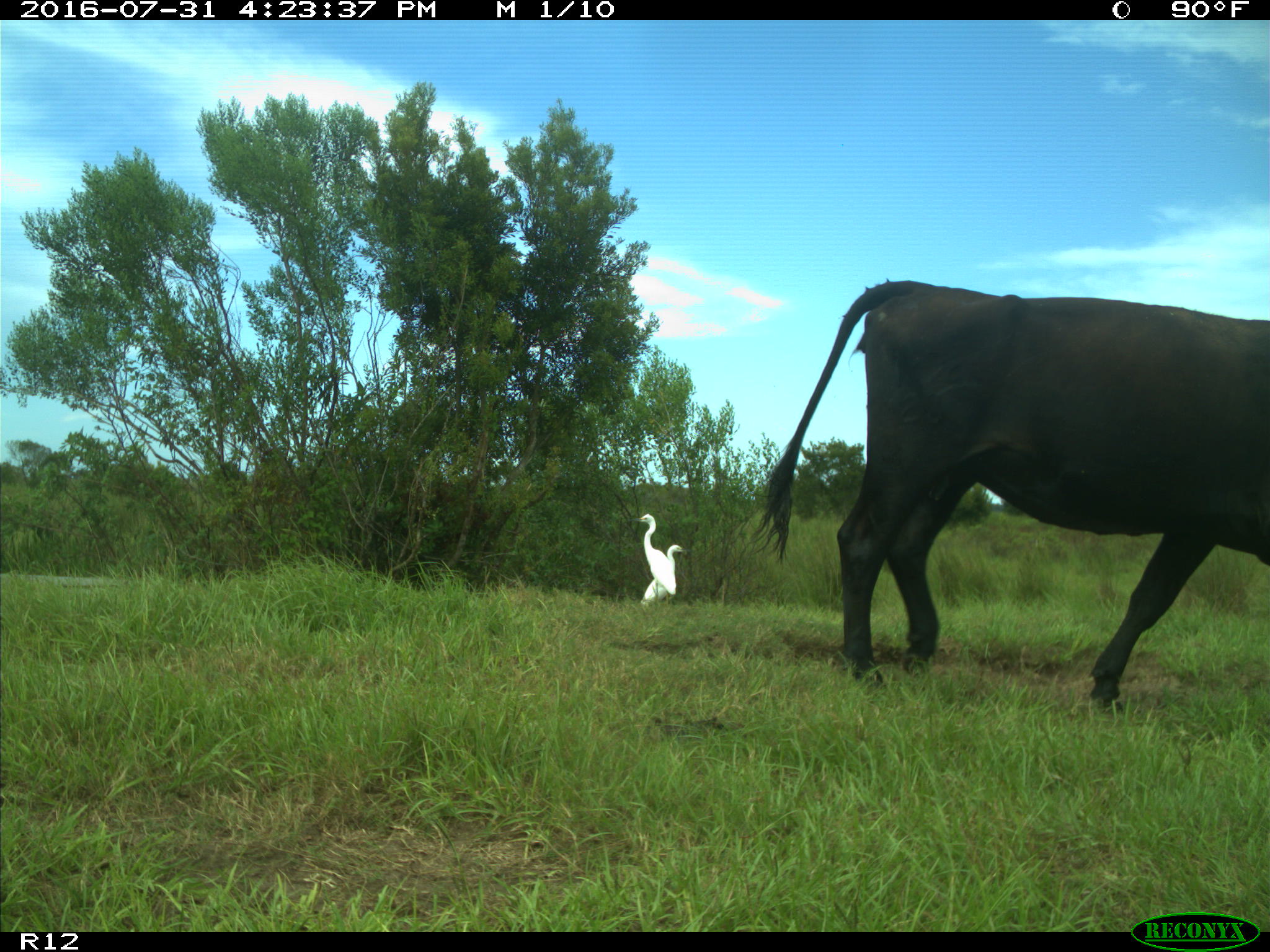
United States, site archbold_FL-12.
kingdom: Animalia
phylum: Chordata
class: Mammalia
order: Artiodactyla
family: Bovidae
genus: Bos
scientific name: Bos taurus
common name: domestic cow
Bos taurus (domestic cow).